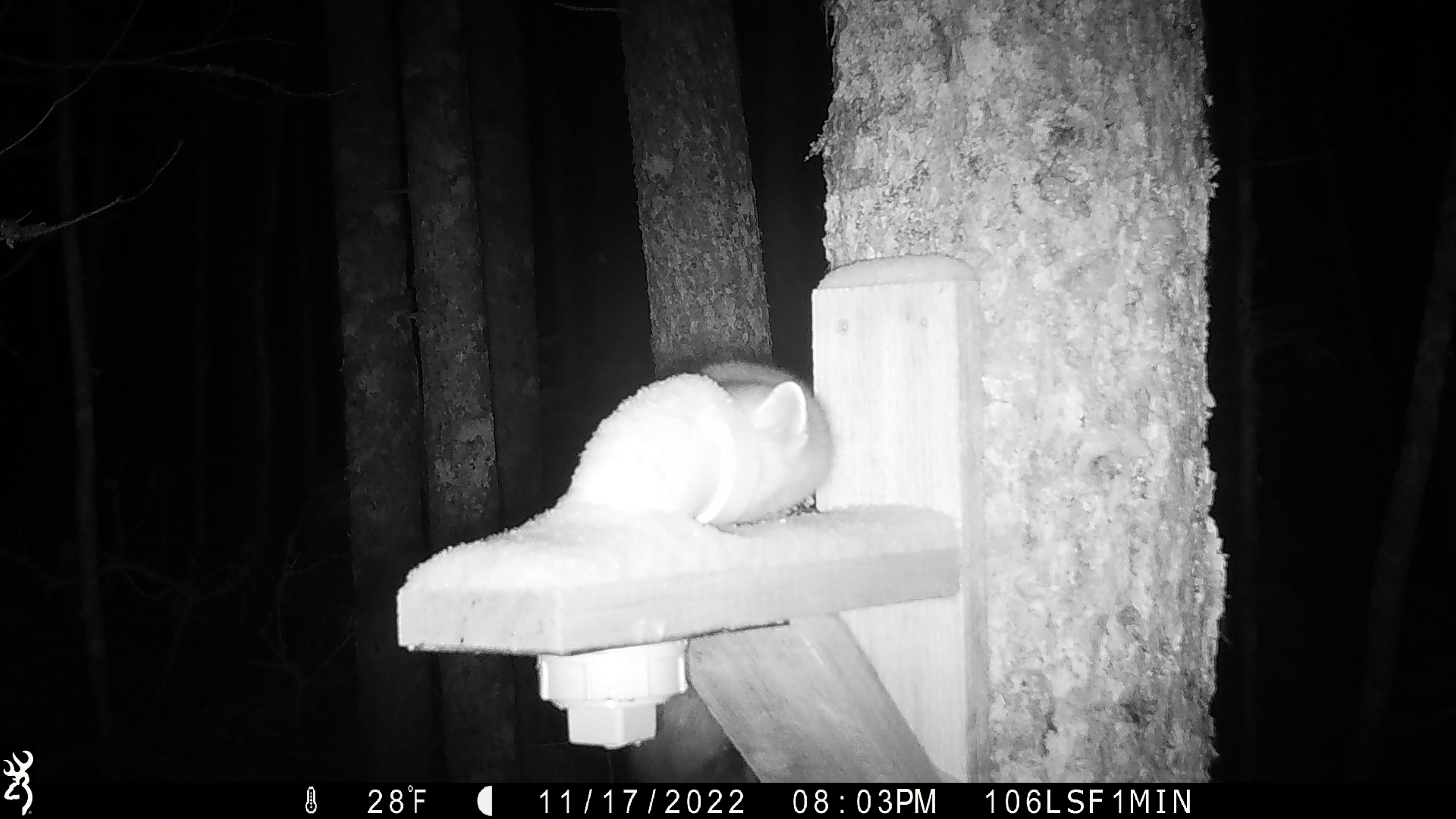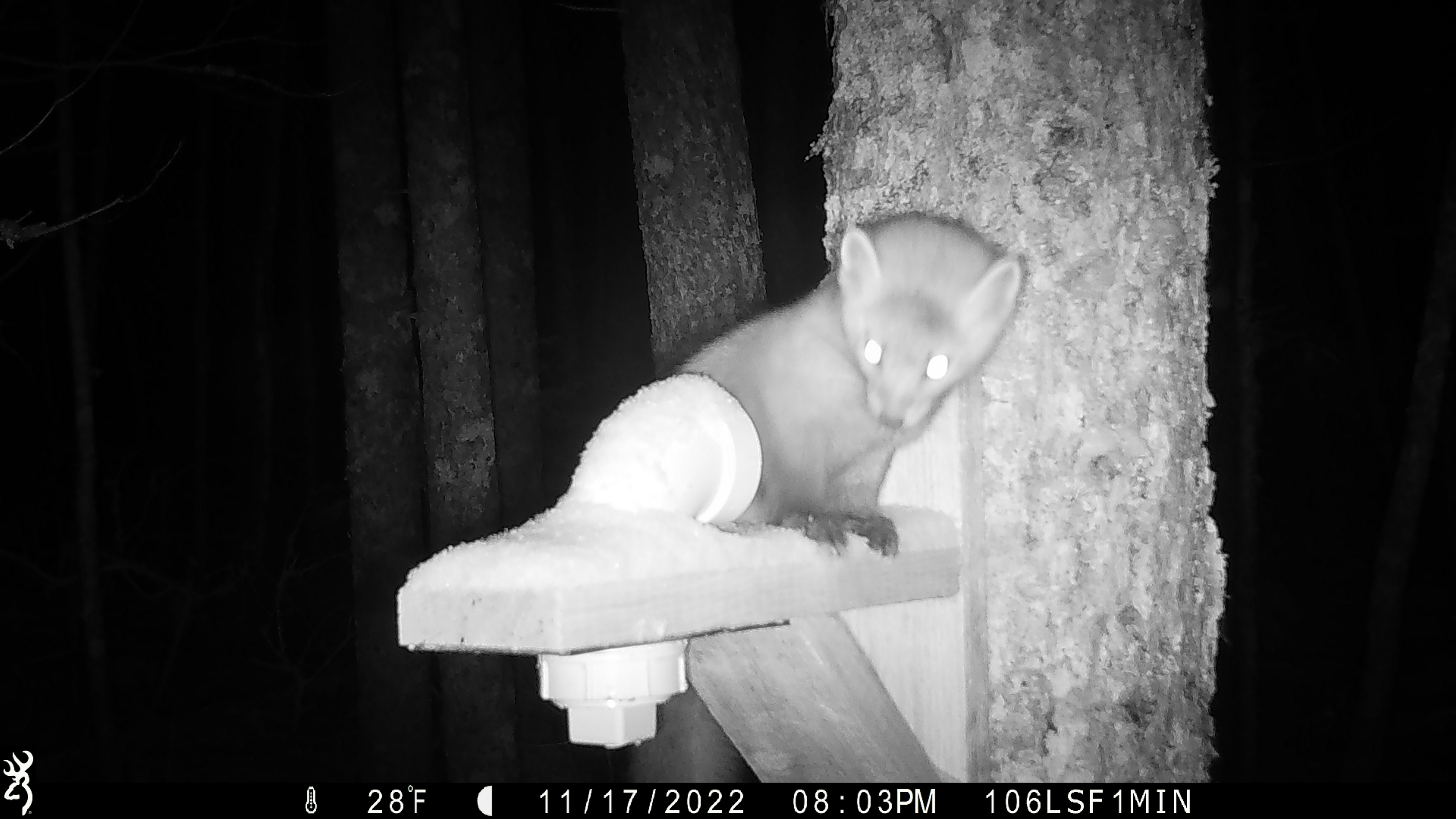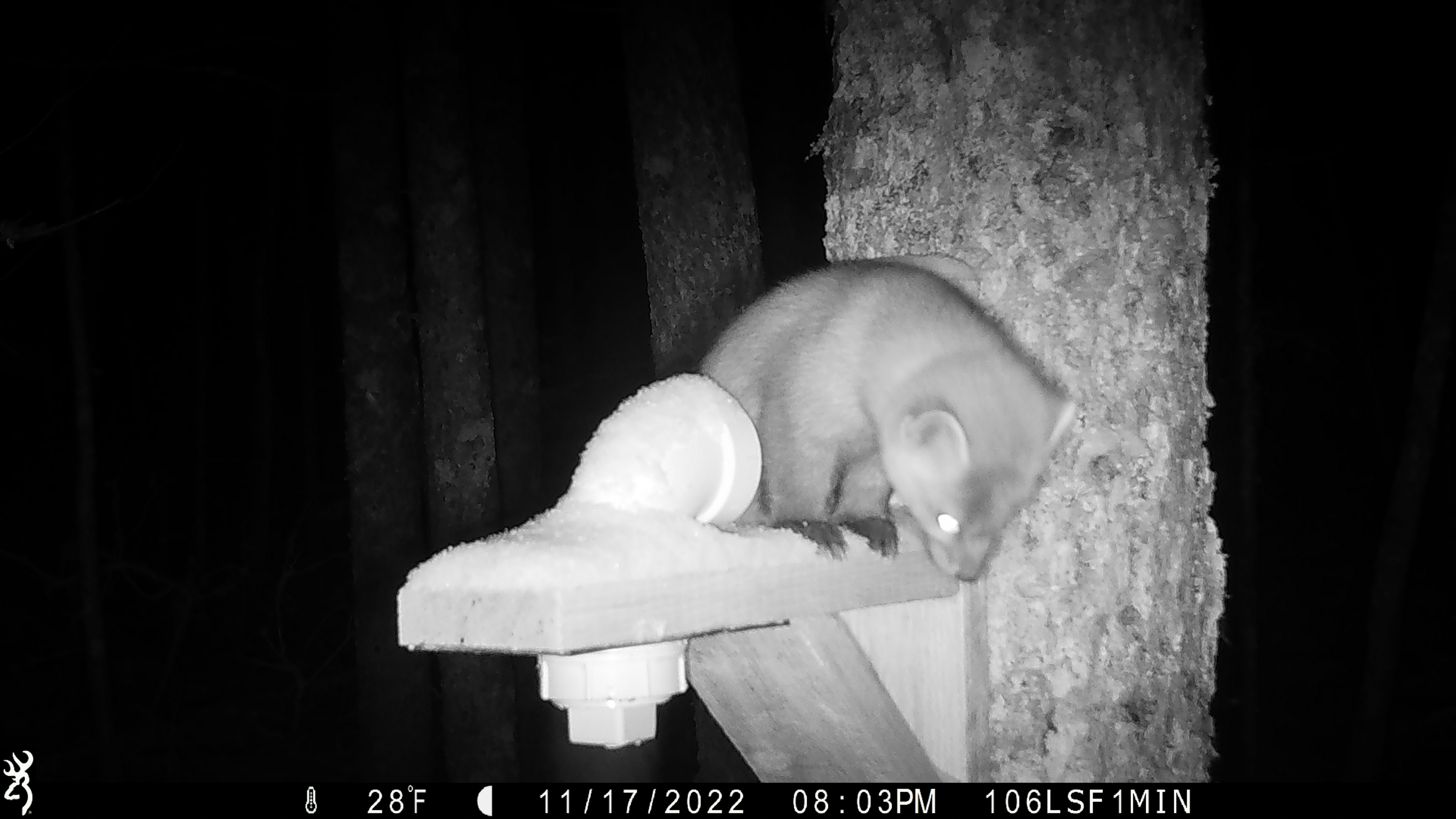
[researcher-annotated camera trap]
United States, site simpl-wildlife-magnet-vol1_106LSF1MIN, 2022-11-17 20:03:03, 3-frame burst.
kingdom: Animalia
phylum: Chordata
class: Mammalia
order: Carnivora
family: Mustelidae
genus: Martes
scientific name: Martes americana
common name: american marten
American marten (Martes americana).